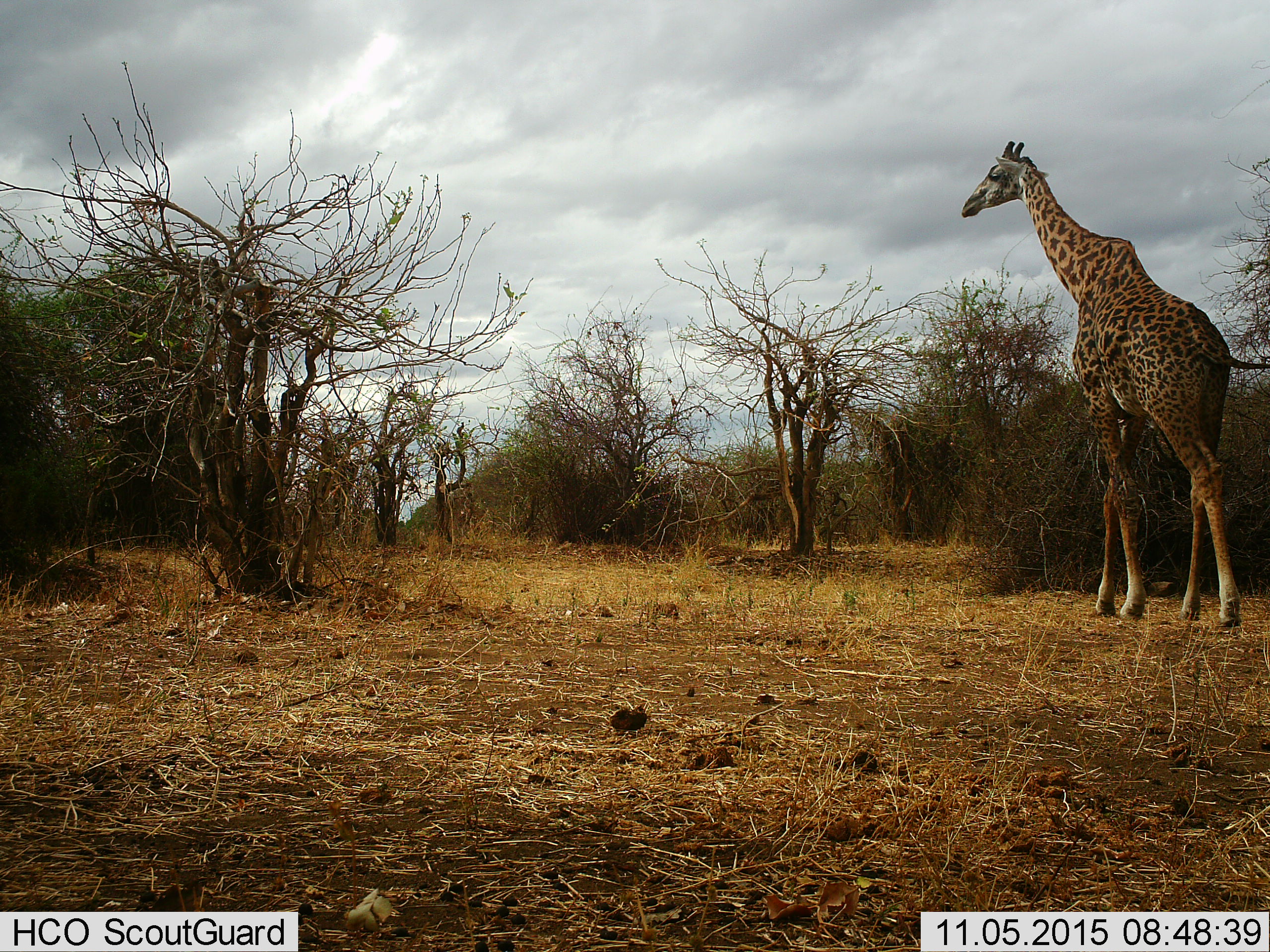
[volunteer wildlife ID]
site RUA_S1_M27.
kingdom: Animalia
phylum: Chordata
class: Mammalia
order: Artiodactyla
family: Giraffidae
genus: Giraffa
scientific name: Giraffa camelopardalis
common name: giraffe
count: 1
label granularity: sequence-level